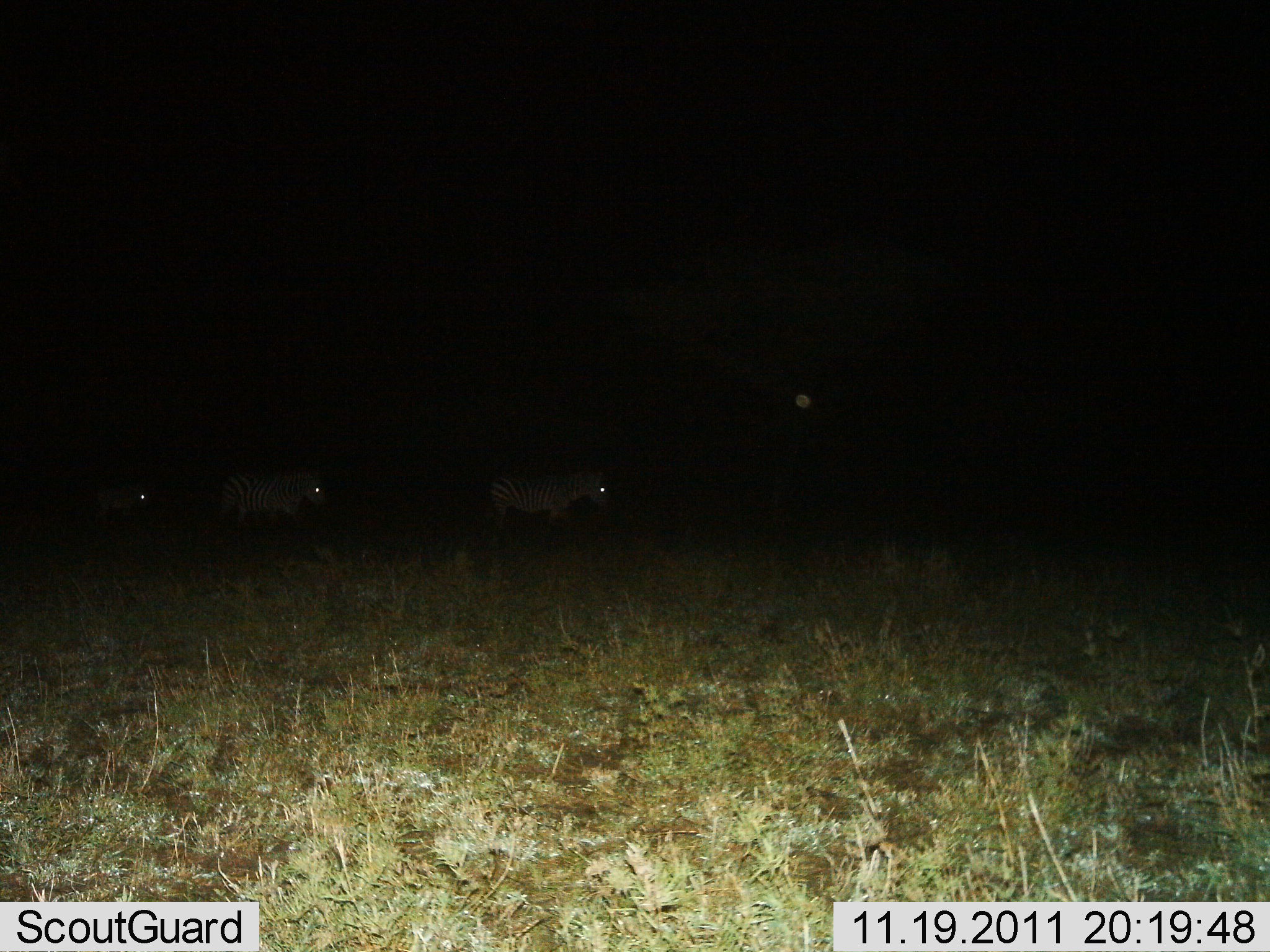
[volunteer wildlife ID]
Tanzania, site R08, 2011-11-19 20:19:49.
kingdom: Animalia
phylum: Chordata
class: Mammalia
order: Perissodactyla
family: Equidae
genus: Equus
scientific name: Equus quagga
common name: plains zebra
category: zebra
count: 3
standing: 7%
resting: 0%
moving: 93%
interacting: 0%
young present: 7%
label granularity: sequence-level